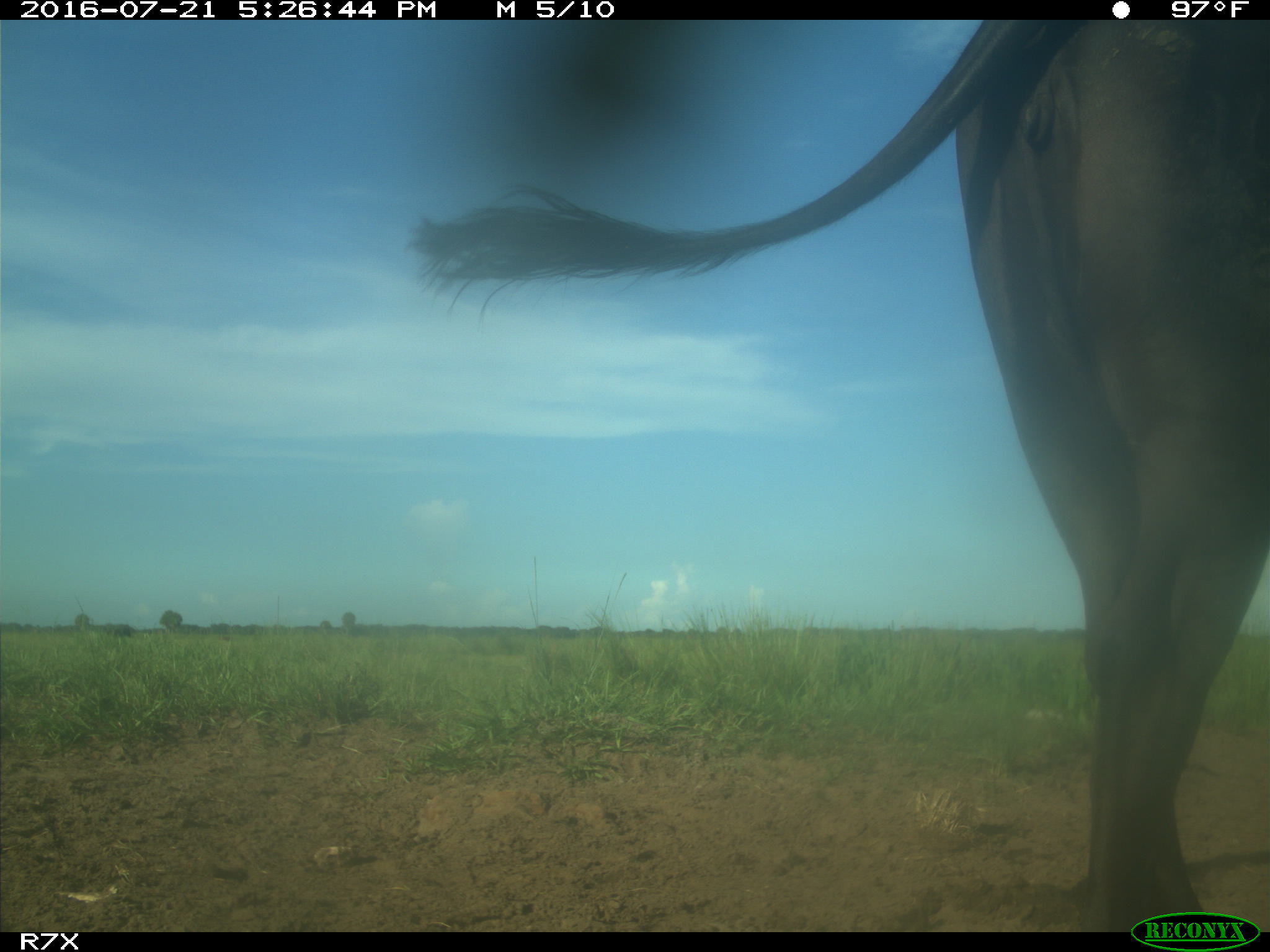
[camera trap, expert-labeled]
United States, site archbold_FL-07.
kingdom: Animalia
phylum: Chordata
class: Mammalia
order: Artiodactyla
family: Bovidae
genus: Bos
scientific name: Bos taurus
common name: domestic cow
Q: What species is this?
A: Bos taurus (domestic cow).